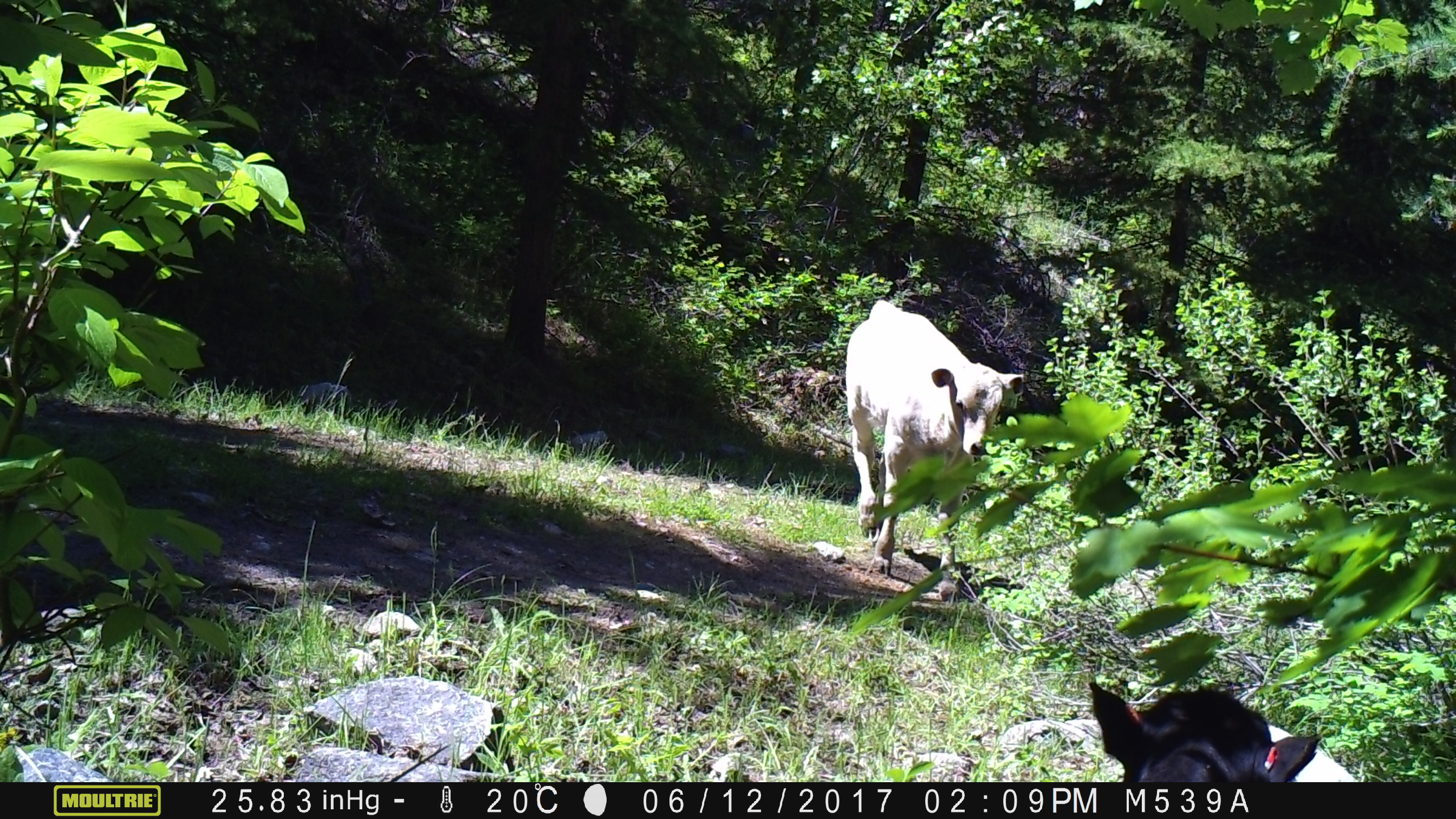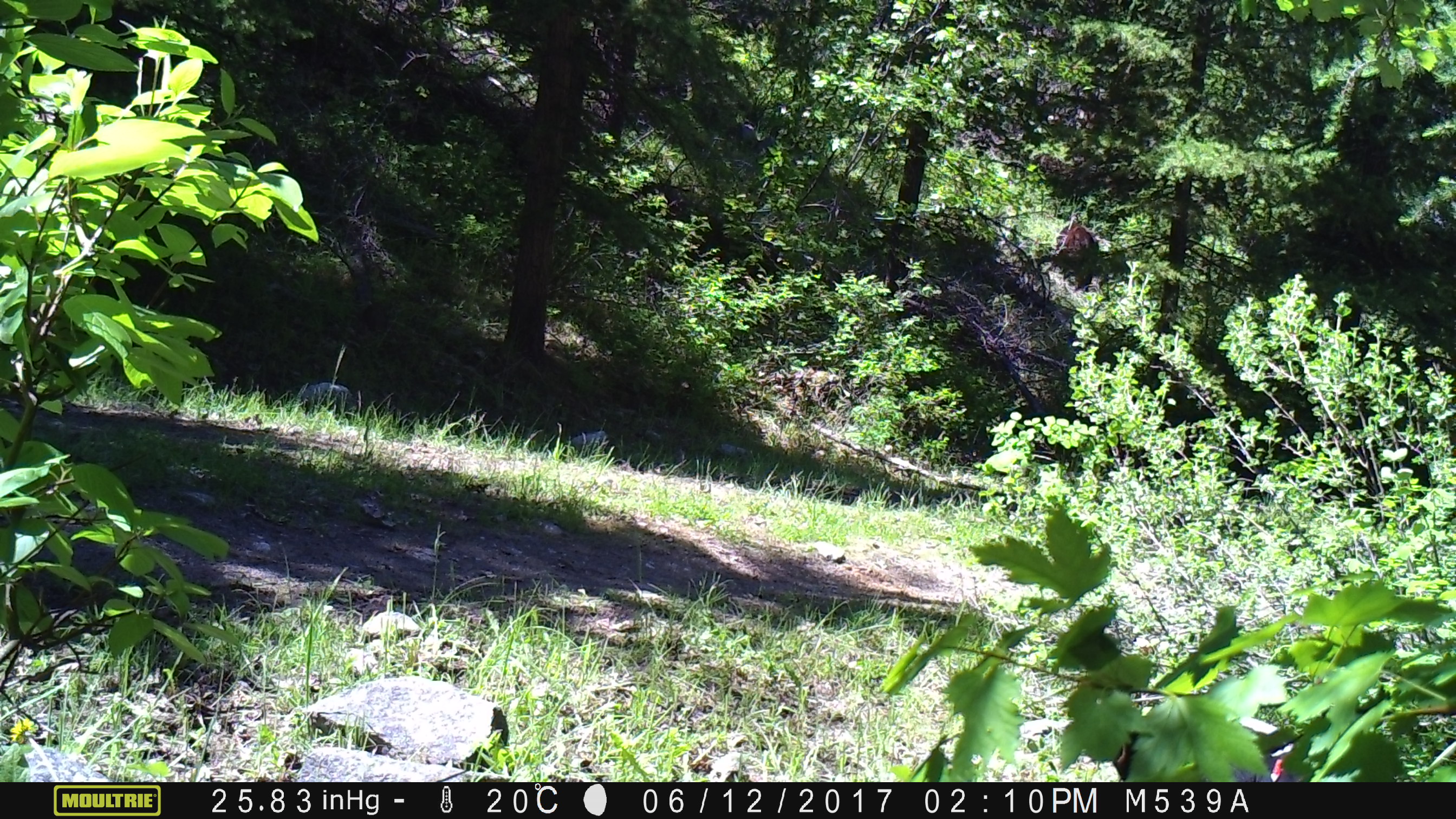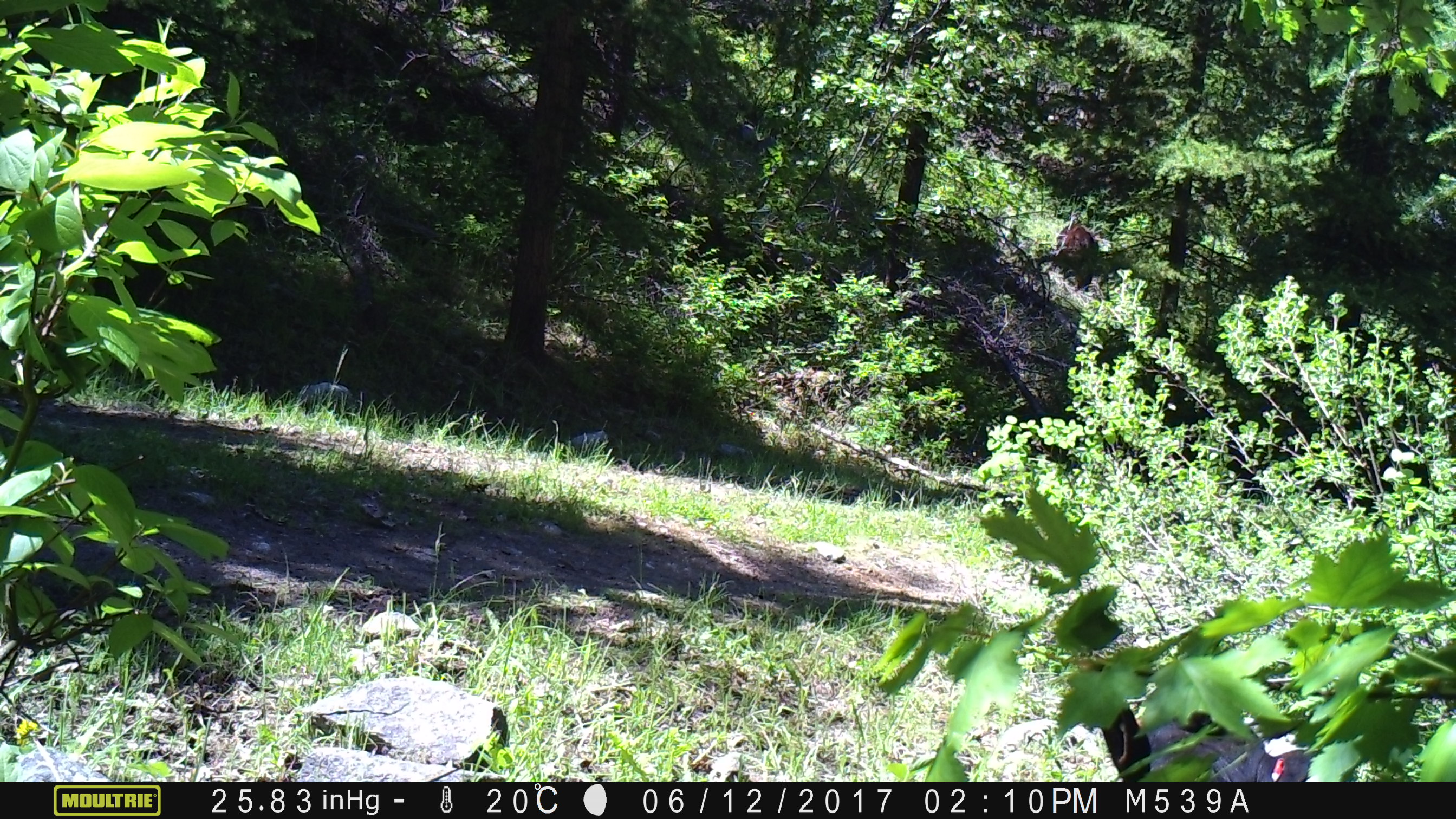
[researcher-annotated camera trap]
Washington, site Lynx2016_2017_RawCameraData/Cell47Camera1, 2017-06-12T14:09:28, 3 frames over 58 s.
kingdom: Animalia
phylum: Chordata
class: Mammalia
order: Artiodactyla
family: Bovidae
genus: Bos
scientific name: Bos taurus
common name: domestic cattle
Domestic cattle (Bos taurus). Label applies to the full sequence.